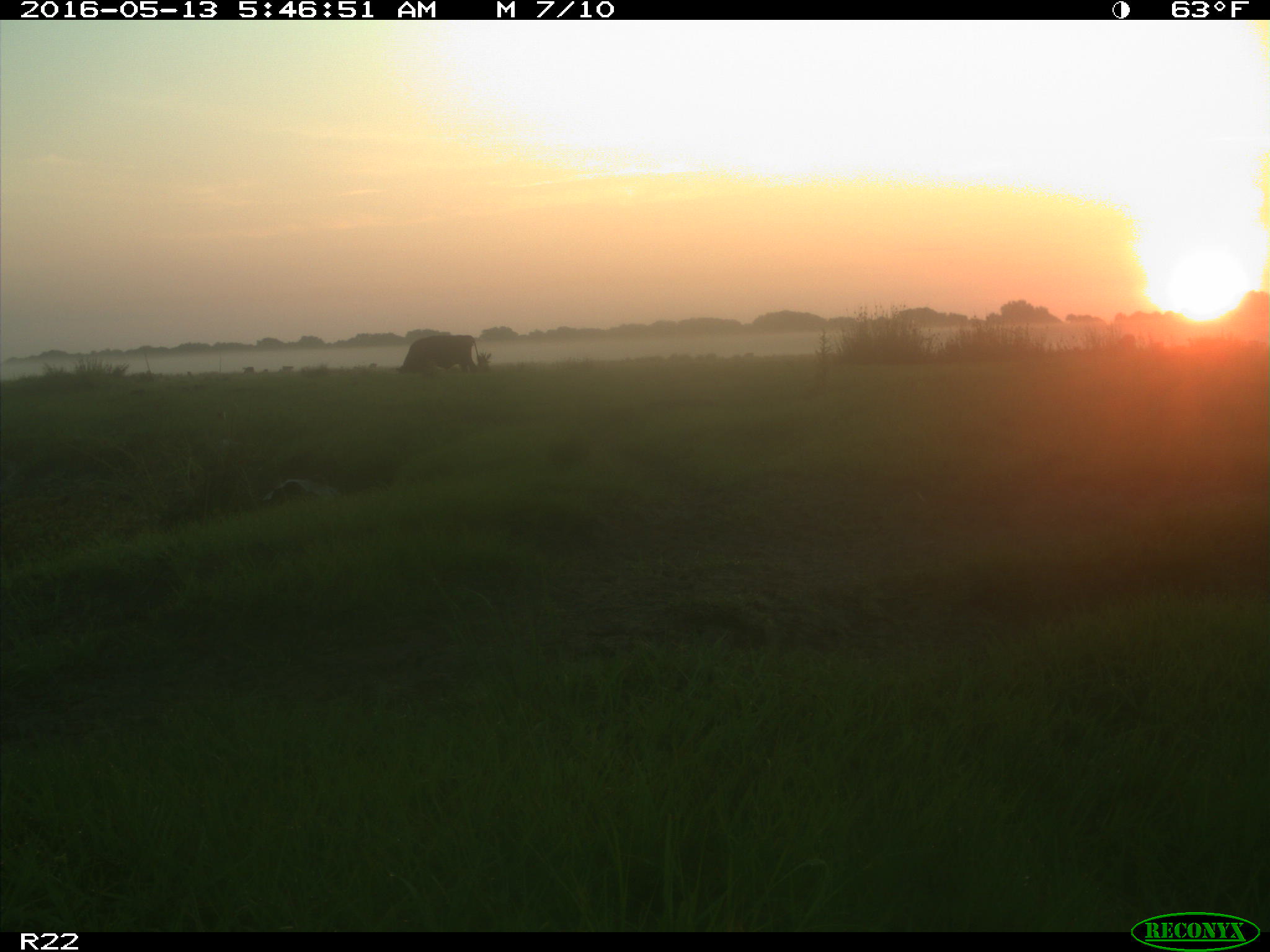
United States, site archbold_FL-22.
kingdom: Animalia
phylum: Chordata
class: Mammalia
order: Artiodactyla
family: Bovidae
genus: Bos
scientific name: Bos taurus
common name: domestic cow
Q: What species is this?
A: Bos taurus (domestic cow).